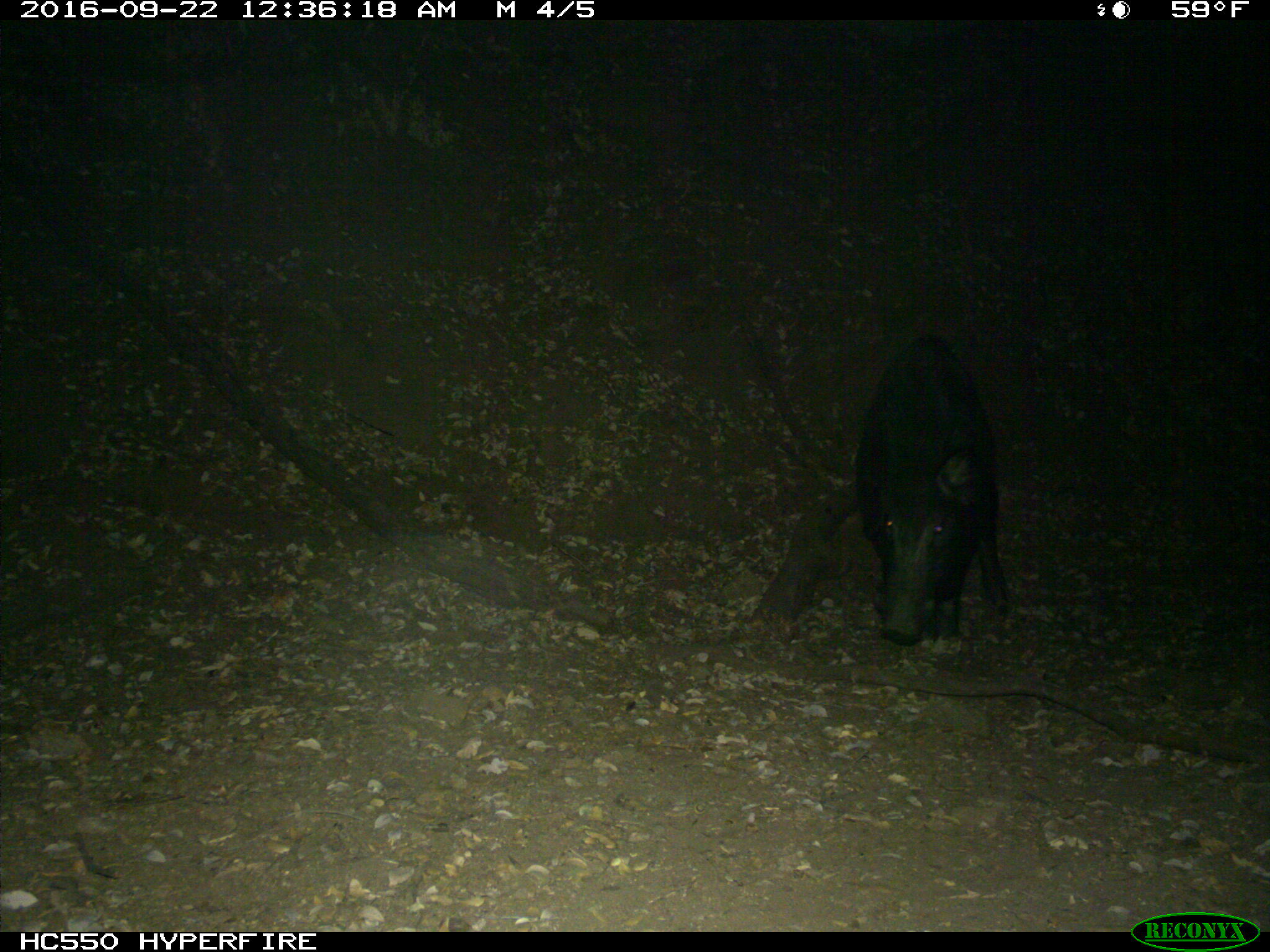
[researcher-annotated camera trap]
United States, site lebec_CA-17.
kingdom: Animalia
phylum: Chordata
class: Mammalia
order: Artiodactyla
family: Suidae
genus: Sus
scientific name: Sus scrofa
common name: wild boar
Sus scrofa (wild boar).